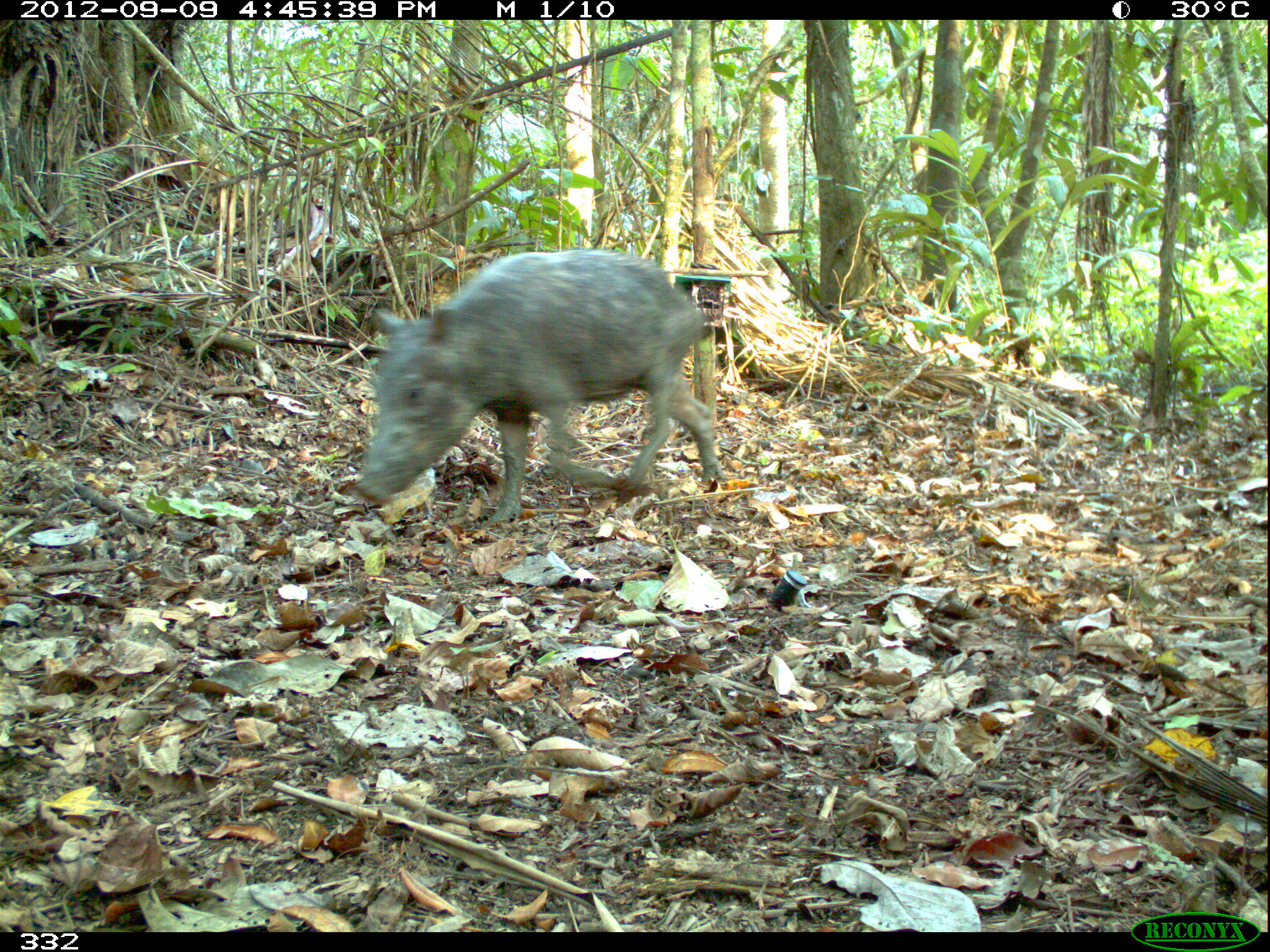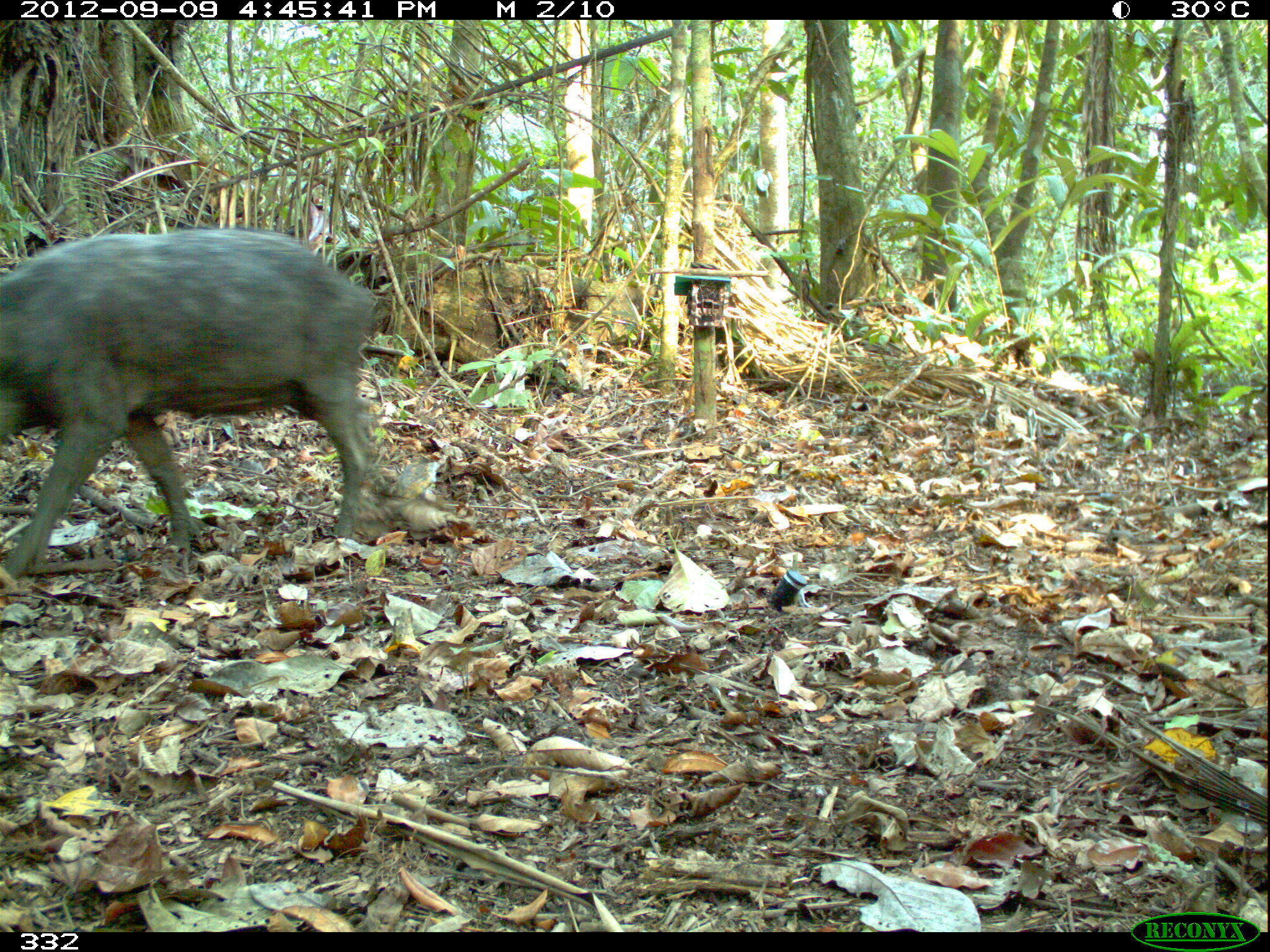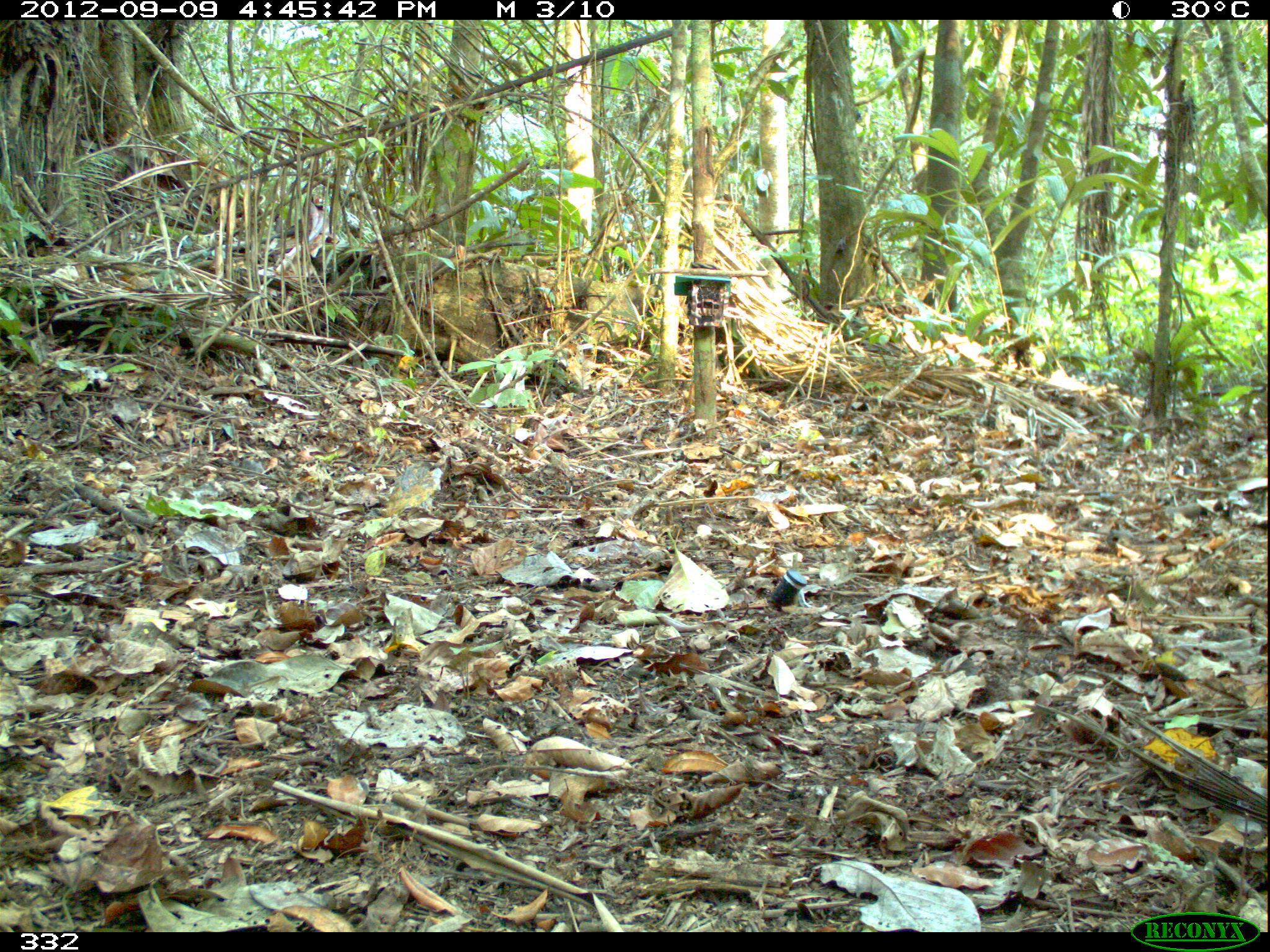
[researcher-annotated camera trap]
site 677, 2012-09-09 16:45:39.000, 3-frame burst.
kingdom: Animalia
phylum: Chordata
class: Mammalia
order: Artiodactyla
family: Tayassuidae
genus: Tayassu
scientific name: Tayassu pecari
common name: white-lipped peccary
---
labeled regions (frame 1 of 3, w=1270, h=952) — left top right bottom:
tayassu pecari: 354 246 720 524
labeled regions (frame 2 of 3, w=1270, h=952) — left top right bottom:
tayassu pecari: 0 226 378 571